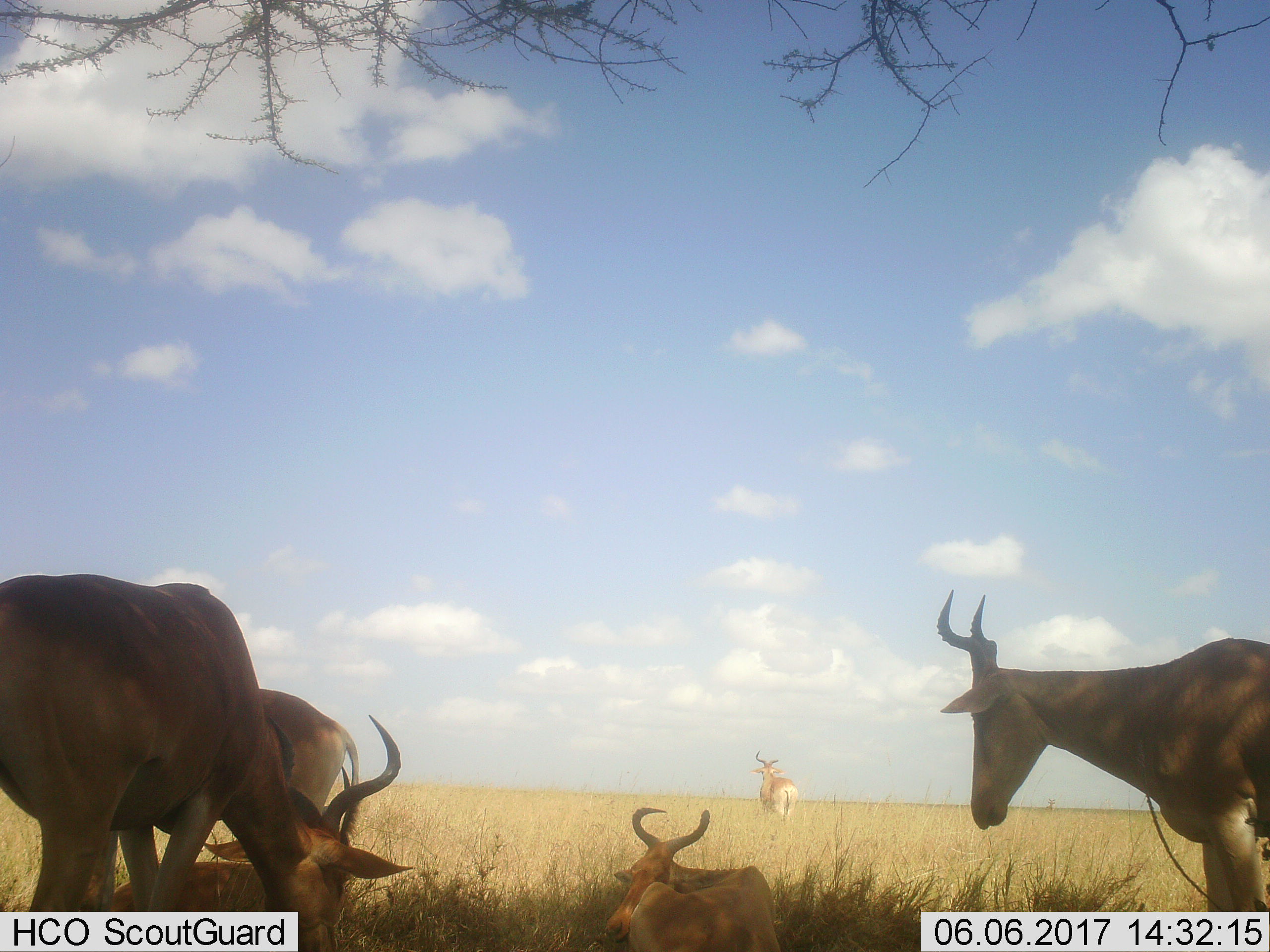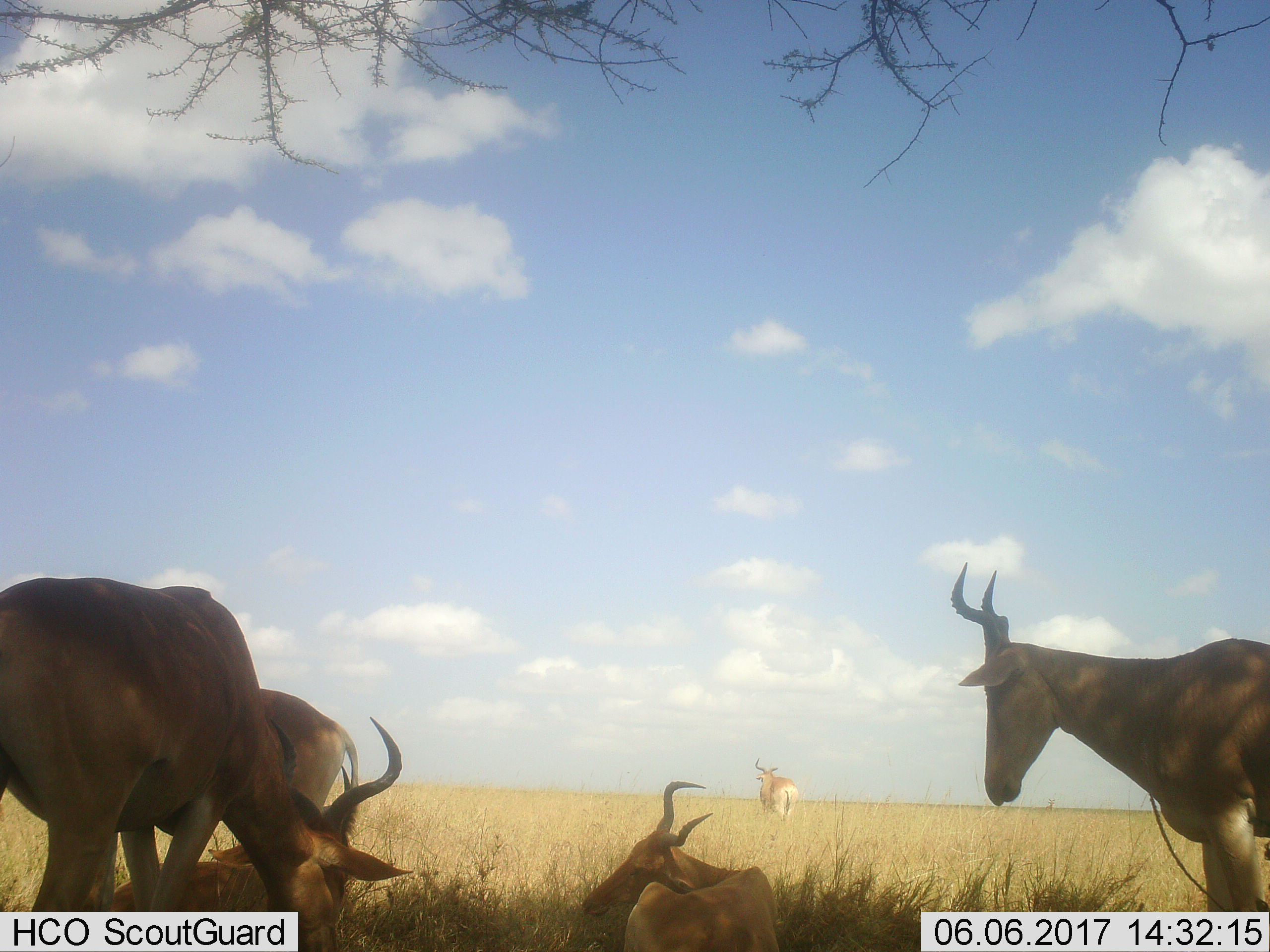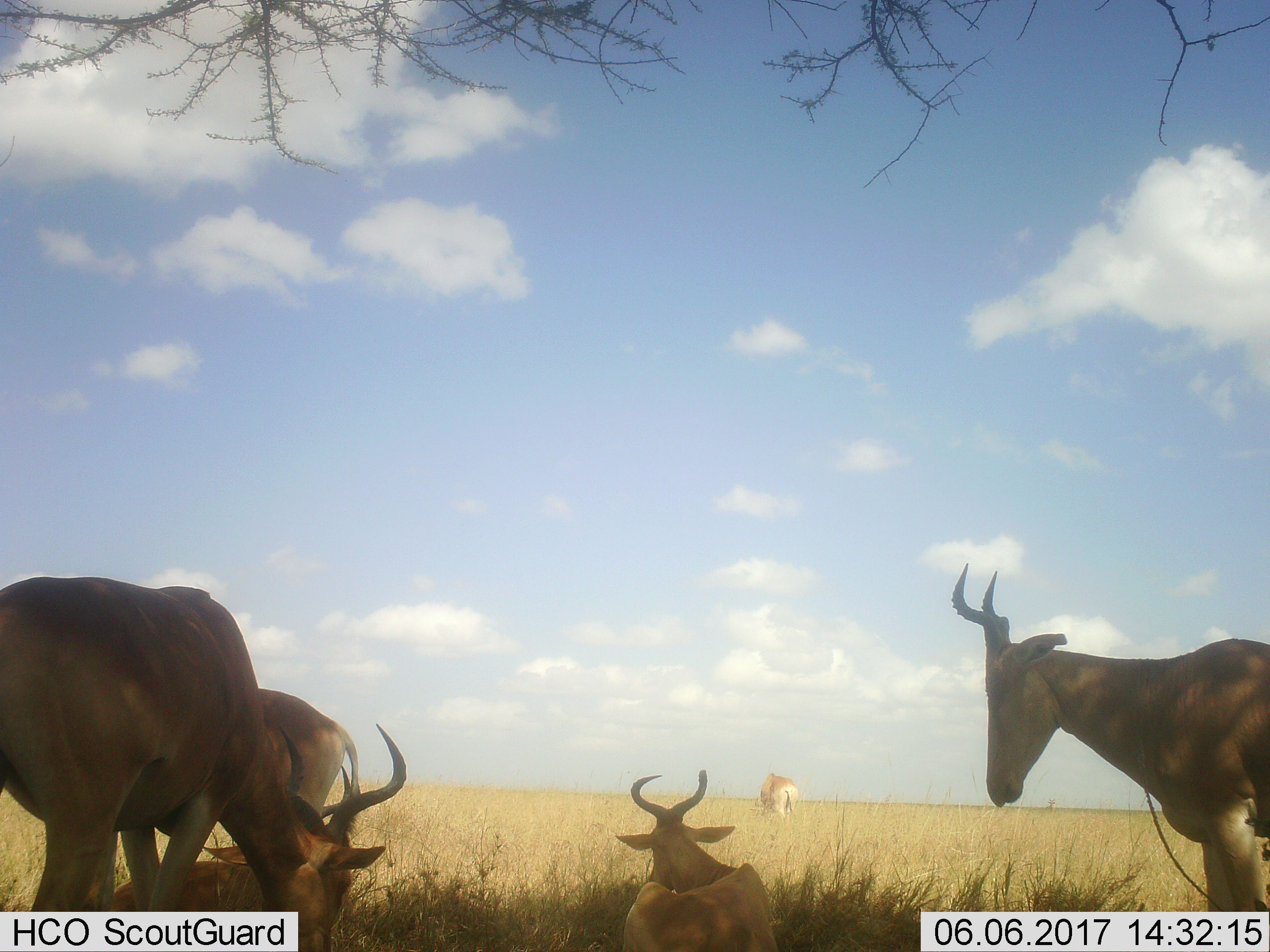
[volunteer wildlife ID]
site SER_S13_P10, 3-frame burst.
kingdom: Animalia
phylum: Chordata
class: Mammalia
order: Artiodactyla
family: Bovidae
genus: Alcelaphus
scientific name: Alcelaphus buselaphus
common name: hartebeest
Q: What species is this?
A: Hartebeest (Alcelaphus buselaphus).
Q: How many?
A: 6.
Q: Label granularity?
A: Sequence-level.